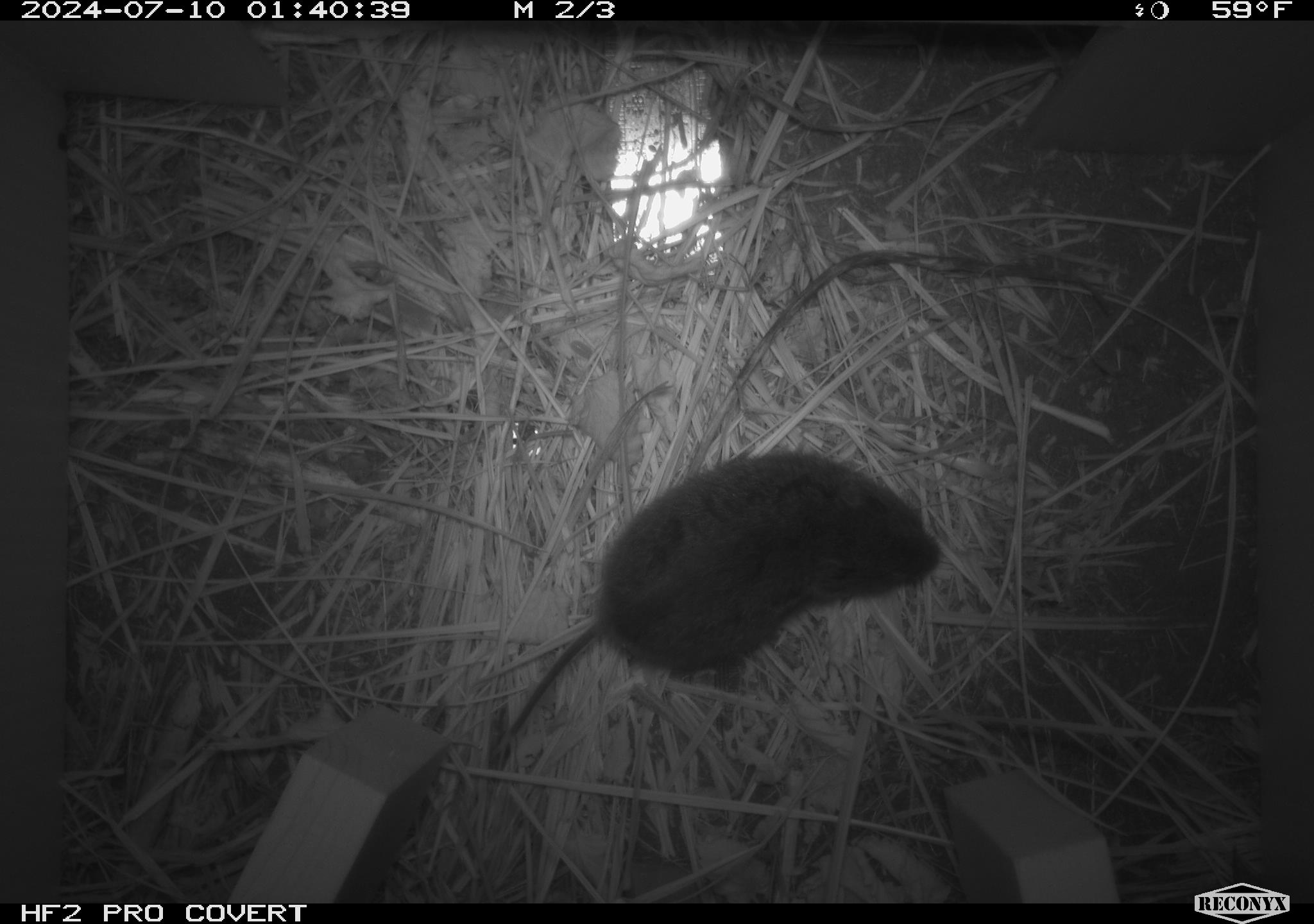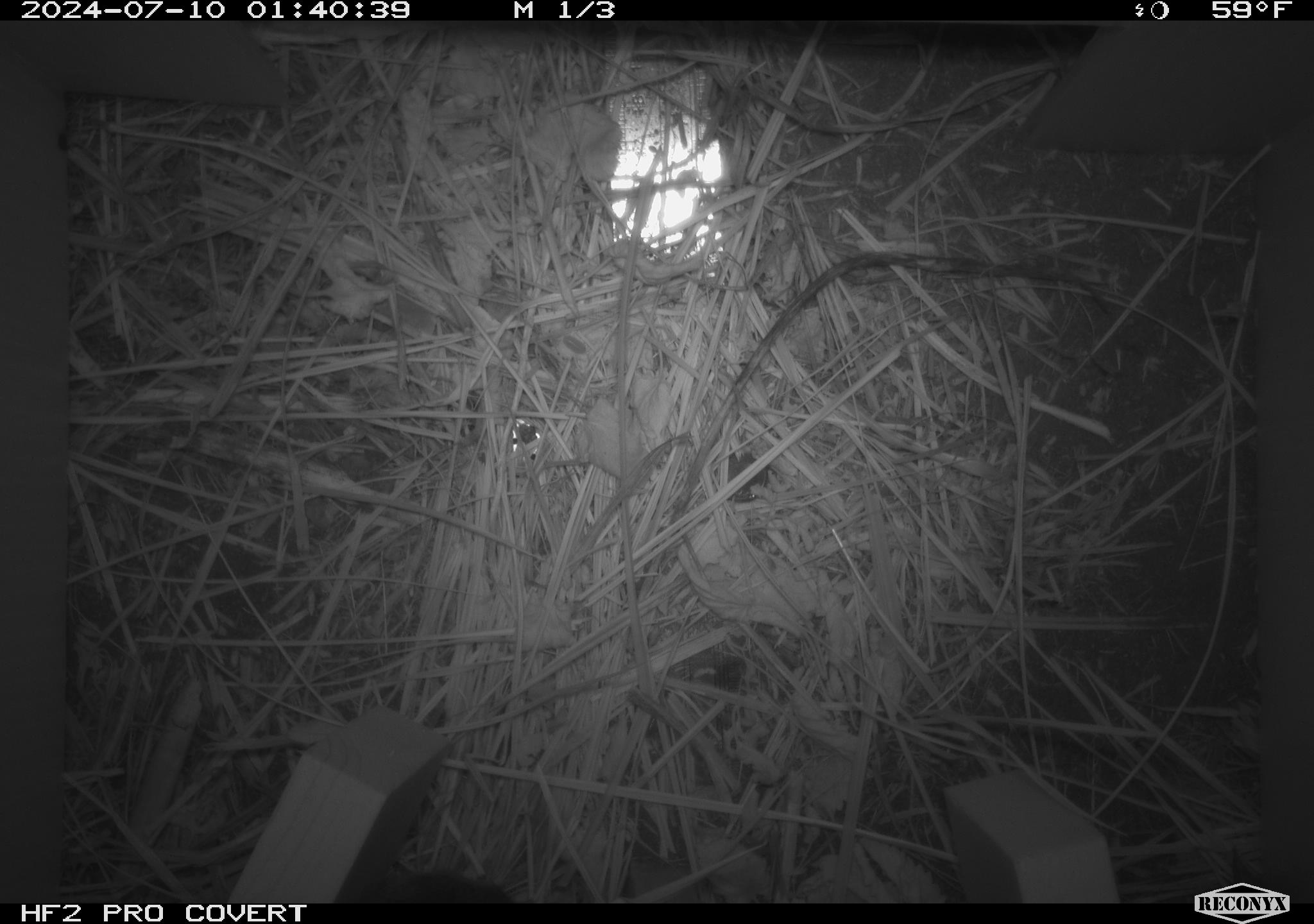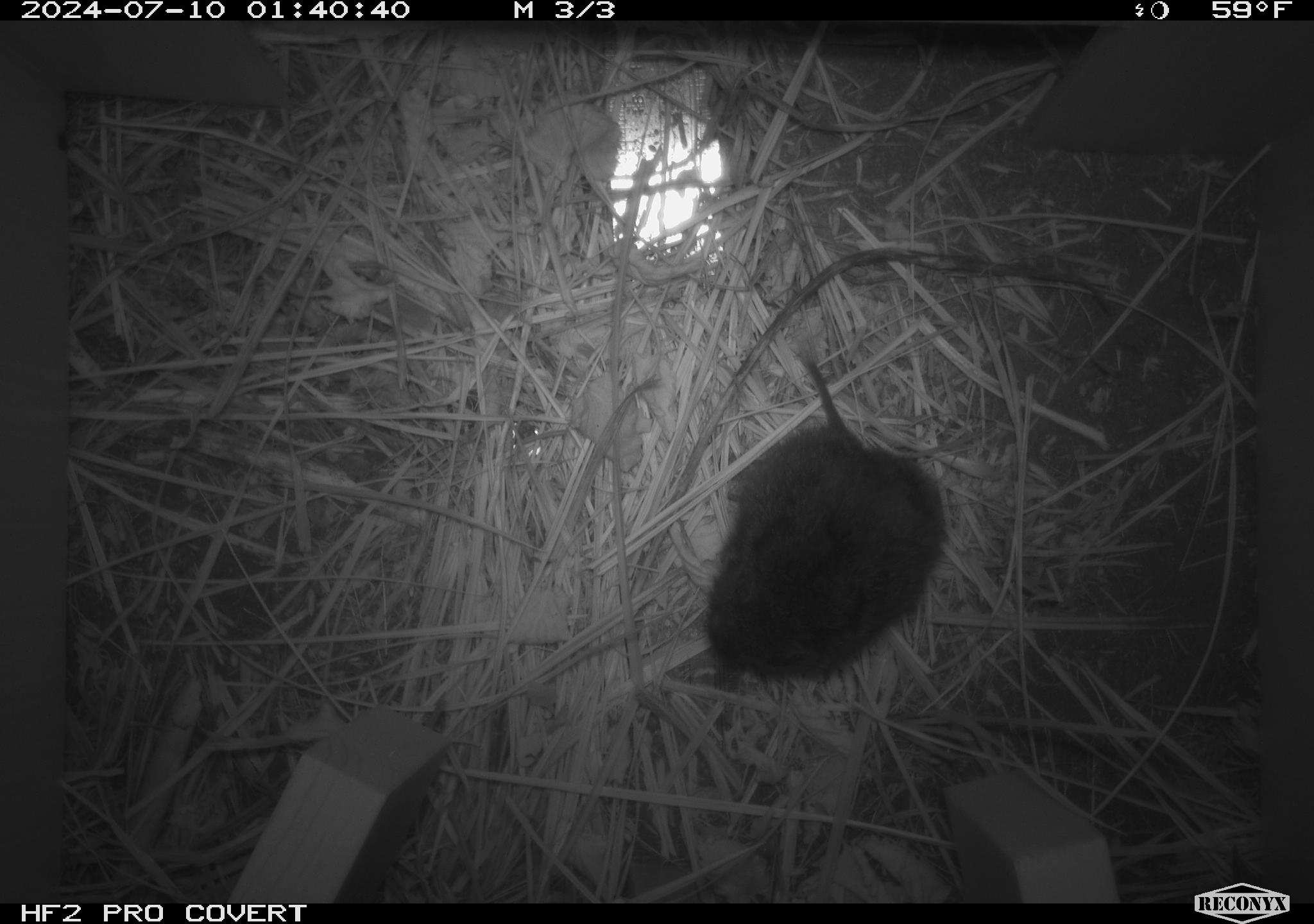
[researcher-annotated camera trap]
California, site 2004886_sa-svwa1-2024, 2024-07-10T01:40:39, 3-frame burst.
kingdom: Animalia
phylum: Chordata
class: Mammalia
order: Rodentia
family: Cricetidae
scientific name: Arvicolinae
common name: voles, lemmings, and muskrats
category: arvicolinae subfamily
Arvicolinae subfamily (voles, lemmings, and muskrats) (Arvicolinae).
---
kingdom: Animalia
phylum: Arthropoda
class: Malacostraca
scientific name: Malacostraca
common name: amphipods, crabs, isopods, krill, lobsters and shrimps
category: malacostracan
Malacostracan (amphipods, crabs, isopods, krill, lobsters and shrimps) (Malacostraca).